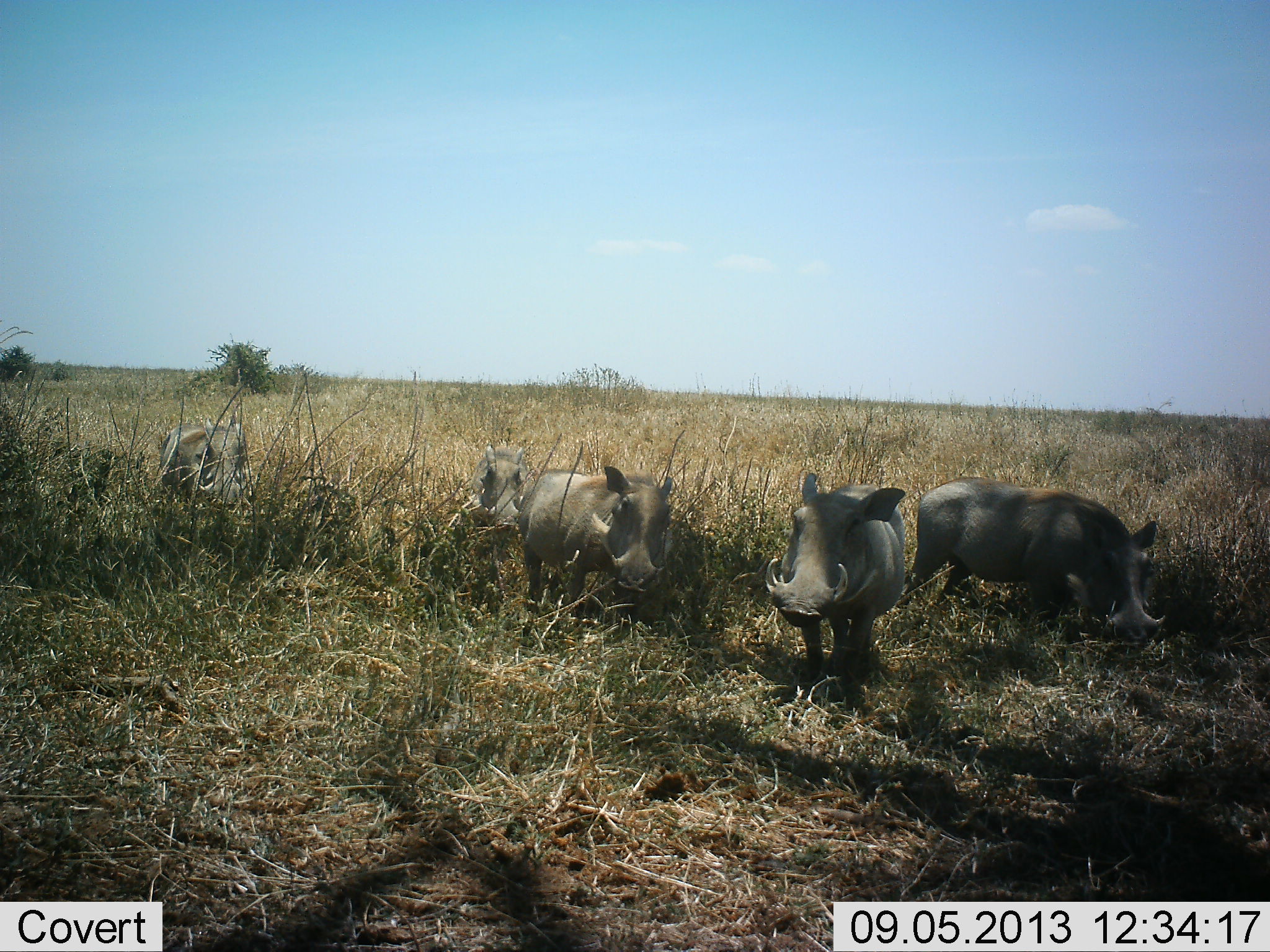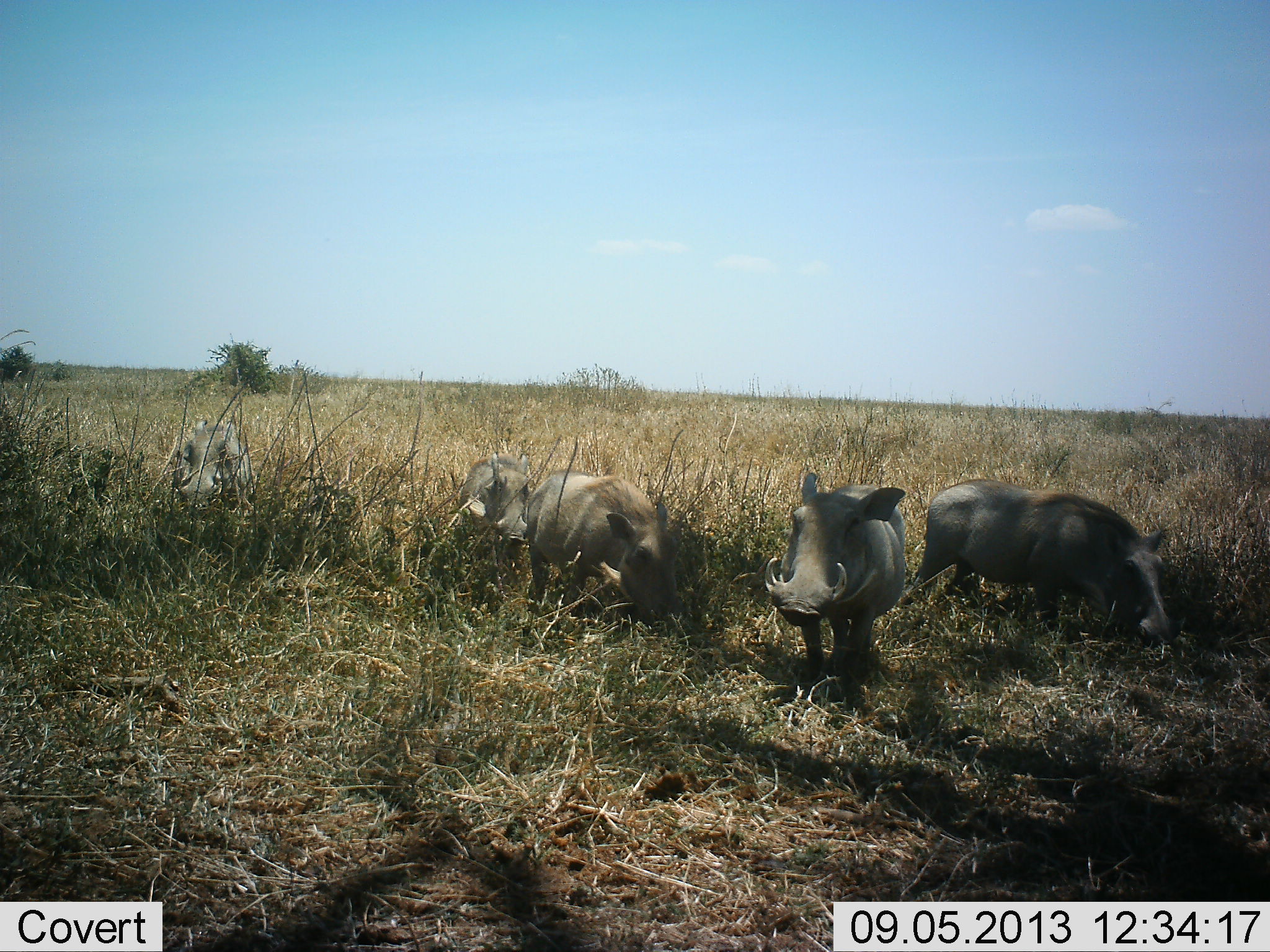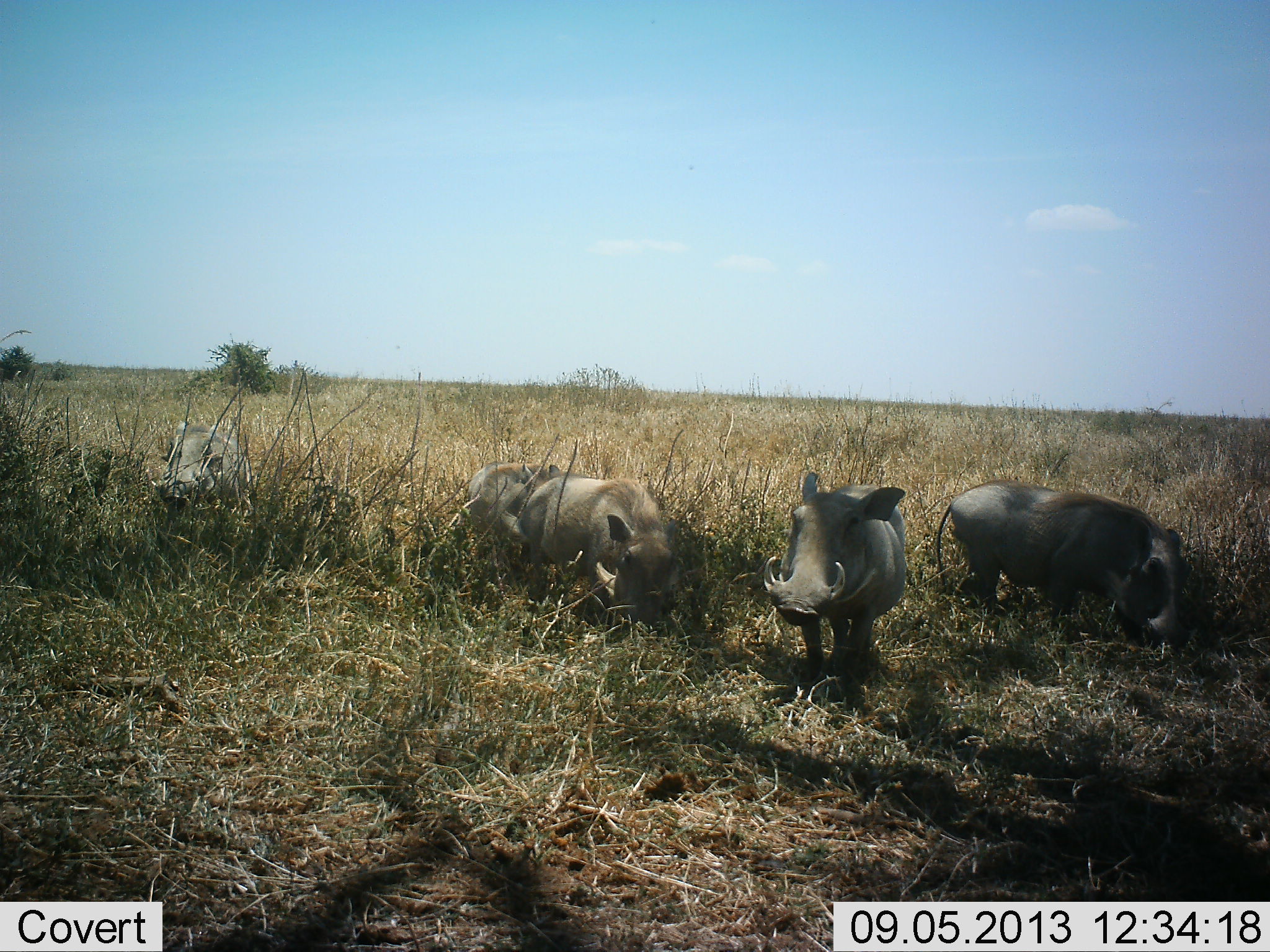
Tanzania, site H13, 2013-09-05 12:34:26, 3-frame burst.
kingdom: Animalia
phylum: Chordata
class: Mammalia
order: Artiodactyla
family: Suidae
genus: Phacochoerus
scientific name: Phacochoerus africanus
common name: warthog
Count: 5.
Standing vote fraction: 78%.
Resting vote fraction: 0%.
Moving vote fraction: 33%.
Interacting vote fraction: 11%.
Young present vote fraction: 0%.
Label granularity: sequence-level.